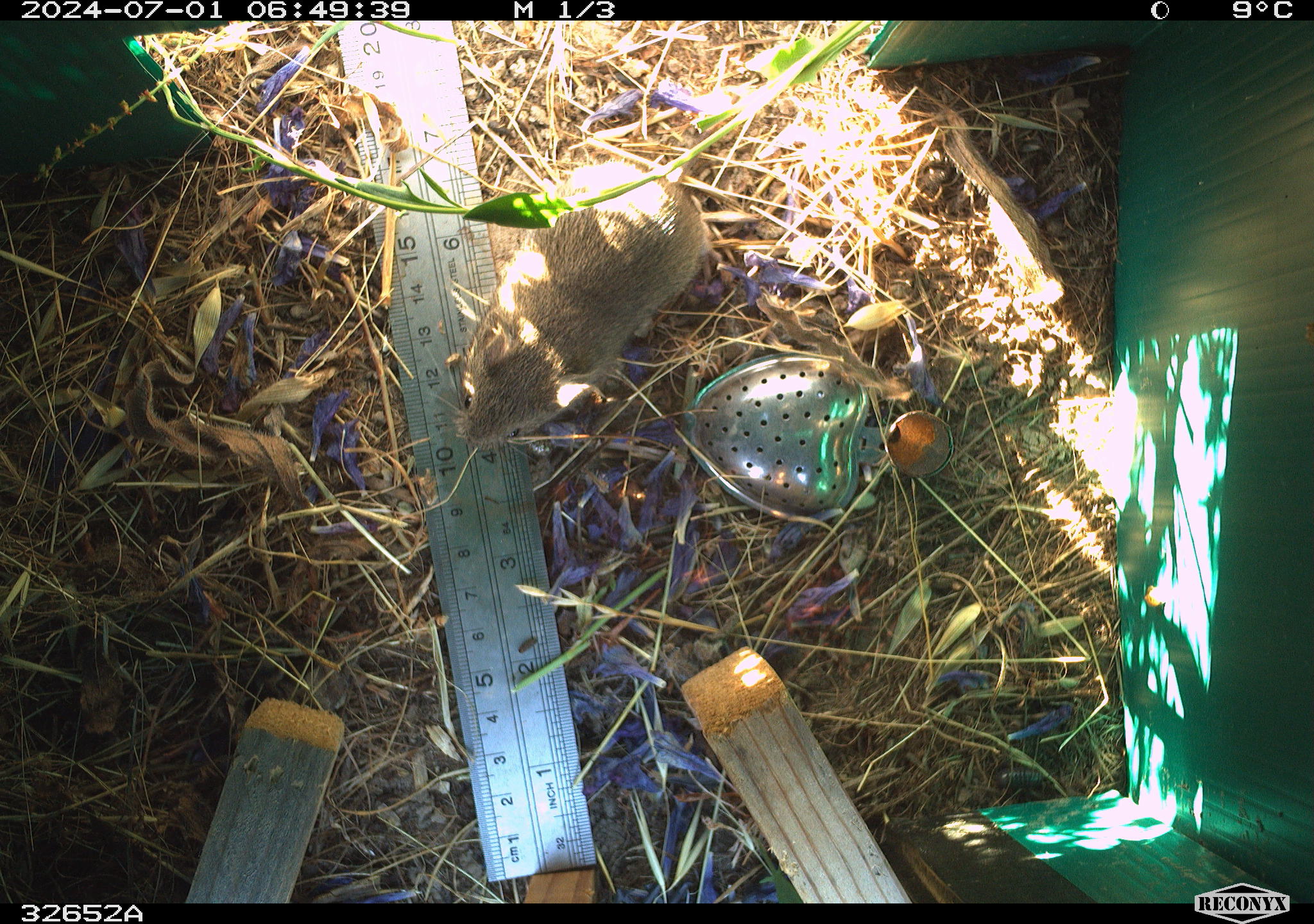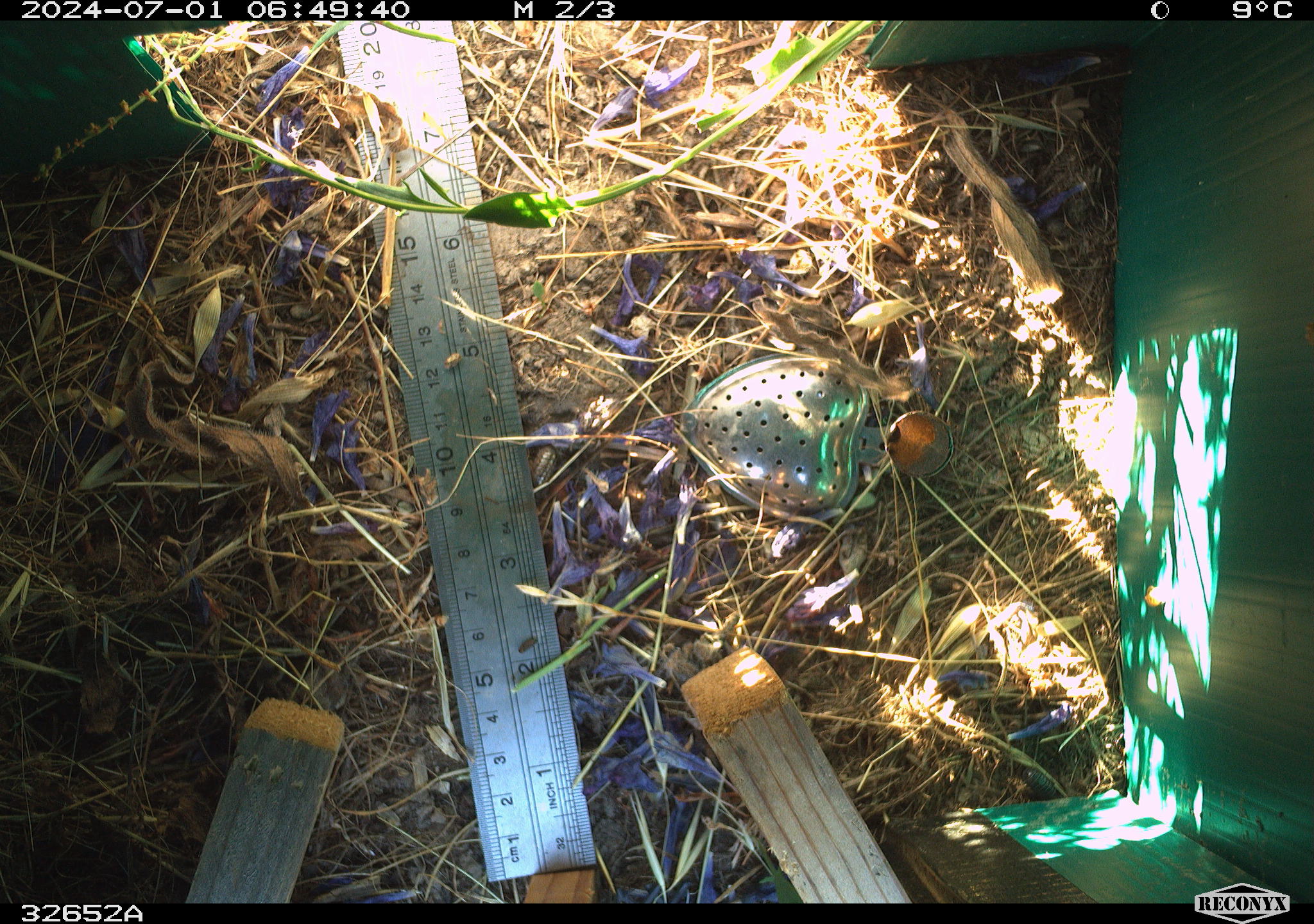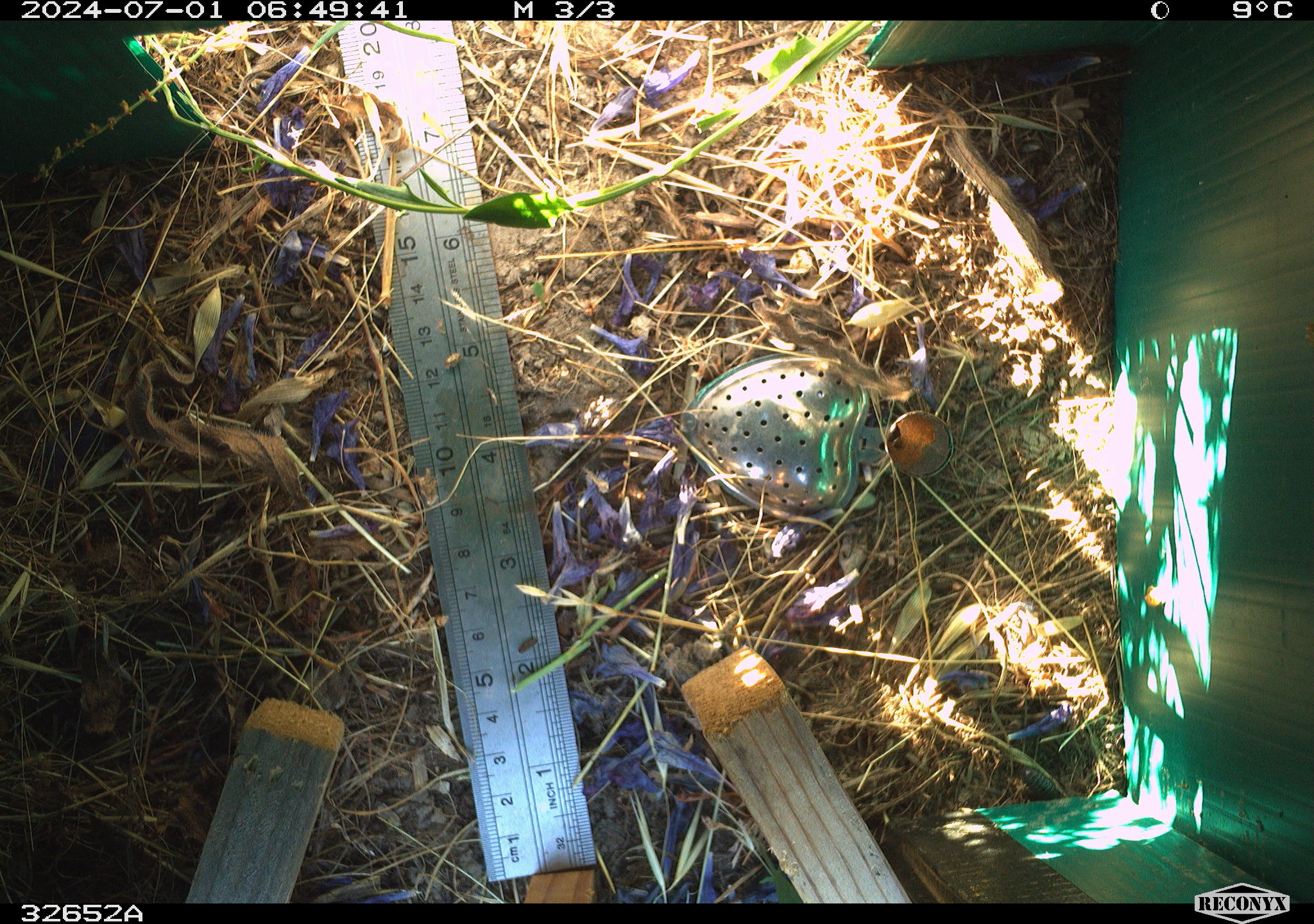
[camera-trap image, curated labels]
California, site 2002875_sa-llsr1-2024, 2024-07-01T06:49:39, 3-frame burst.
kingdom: Animalia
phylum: Chordata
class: Mammalia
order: Rodentia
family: Cricetidae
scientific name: Arvicolinae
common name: voles, lemmings, and muskrats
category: arvicolinae subfamily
Arvicolinae subfamily (voles, lemmings, and muskrats) (Arvicolinae).